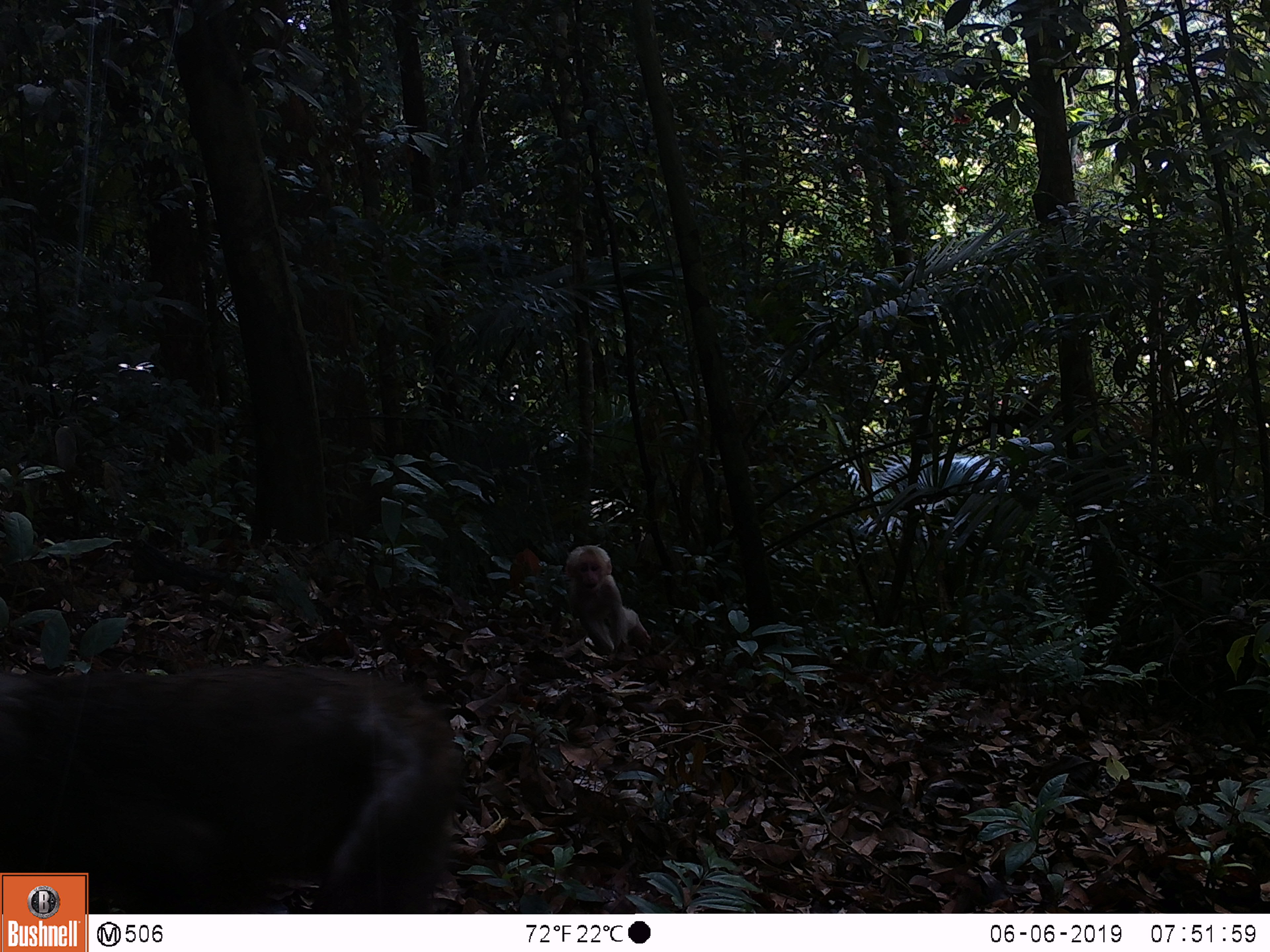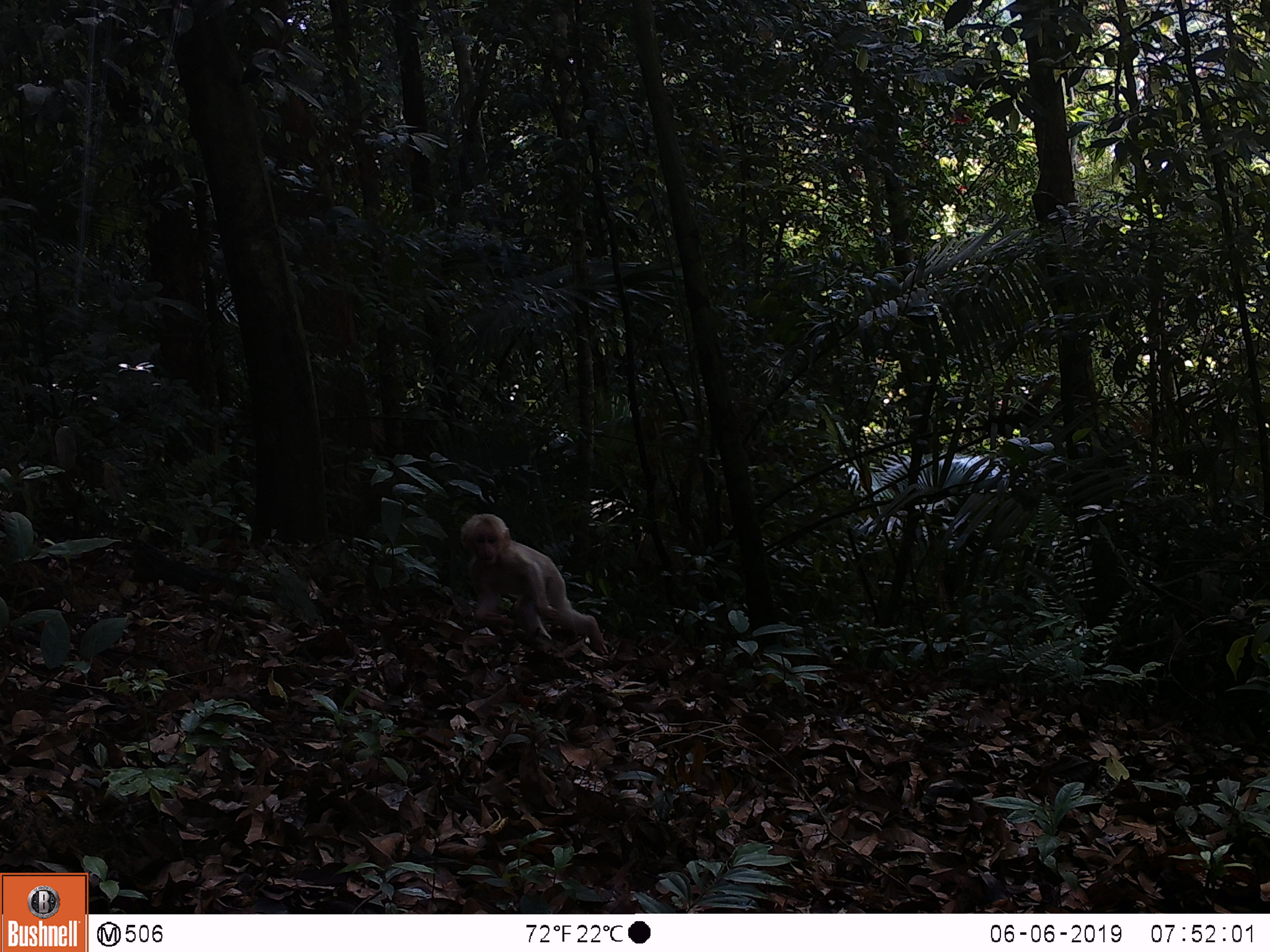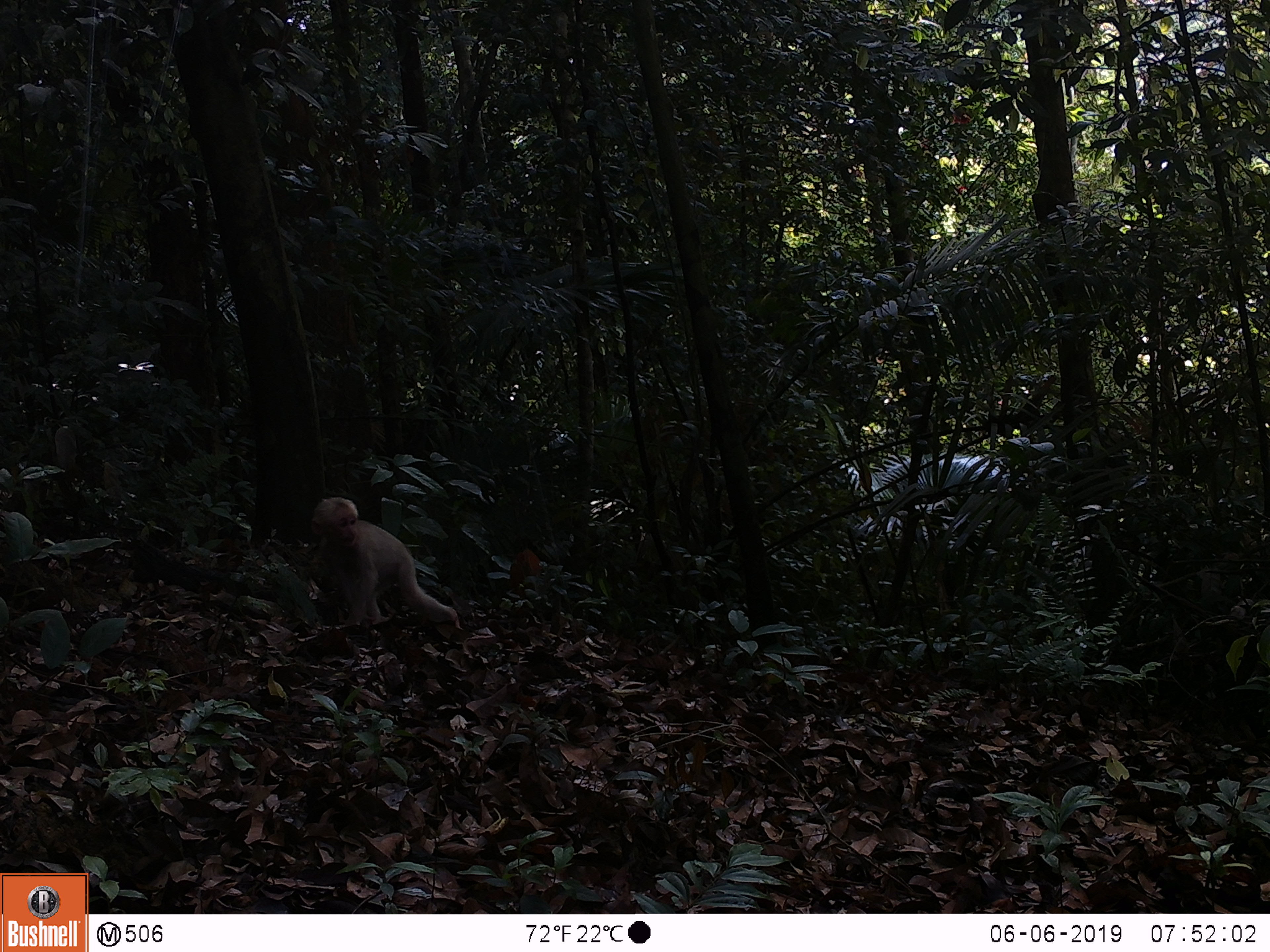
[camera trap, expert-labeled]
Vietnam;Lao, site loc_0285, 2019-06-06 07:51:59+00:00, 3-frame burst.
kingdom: Animalia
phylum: Chordata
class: Mammalia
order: Primates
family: Cercopithecidae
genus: Macaca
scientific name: Macaca arctoides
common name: stump-tailed macaque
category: stump tailed macaque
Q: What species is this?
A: Stump tailed macaque (stump-tailed macaque) (Macaca arctoides).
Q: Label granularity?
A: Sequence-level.